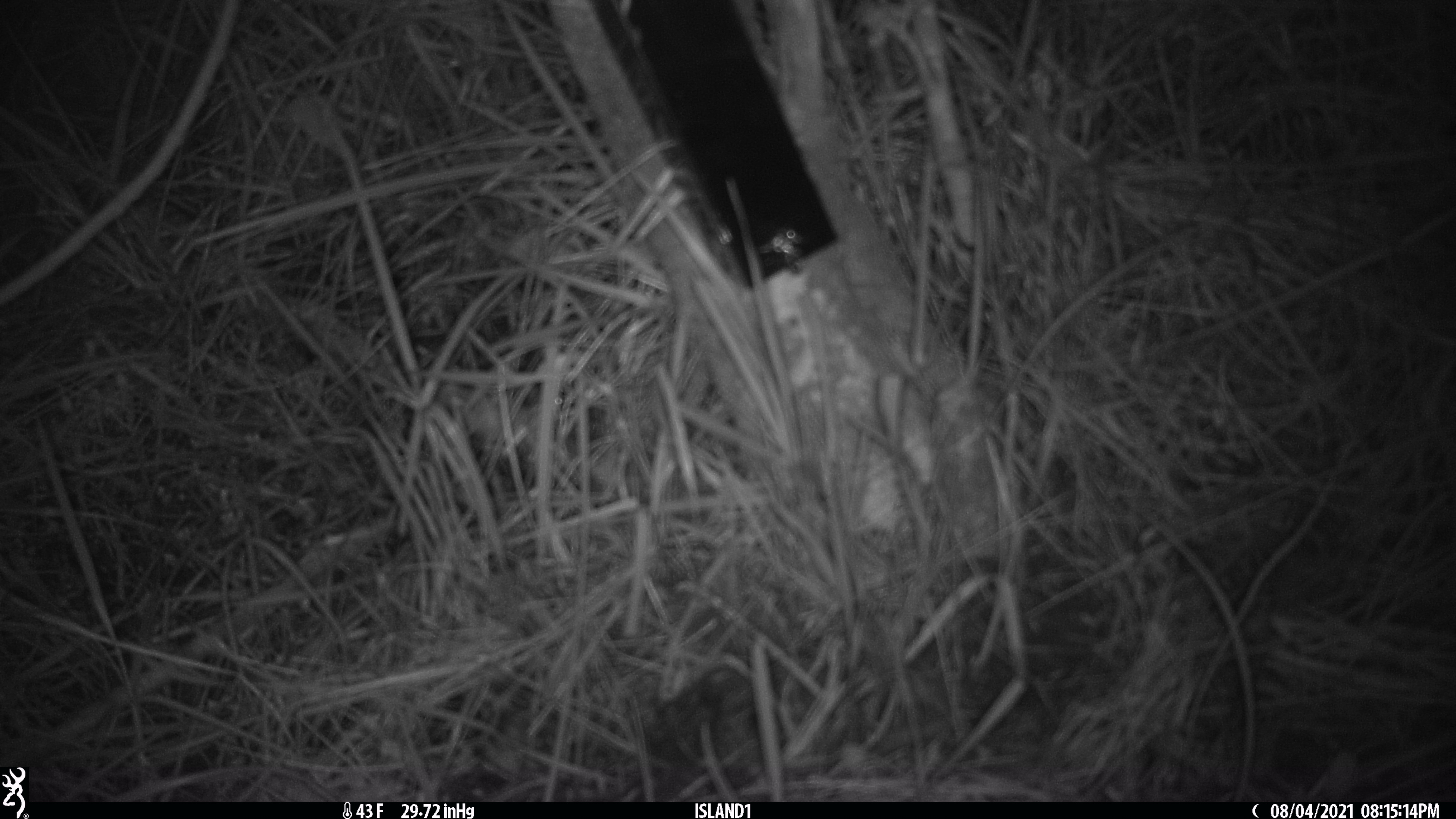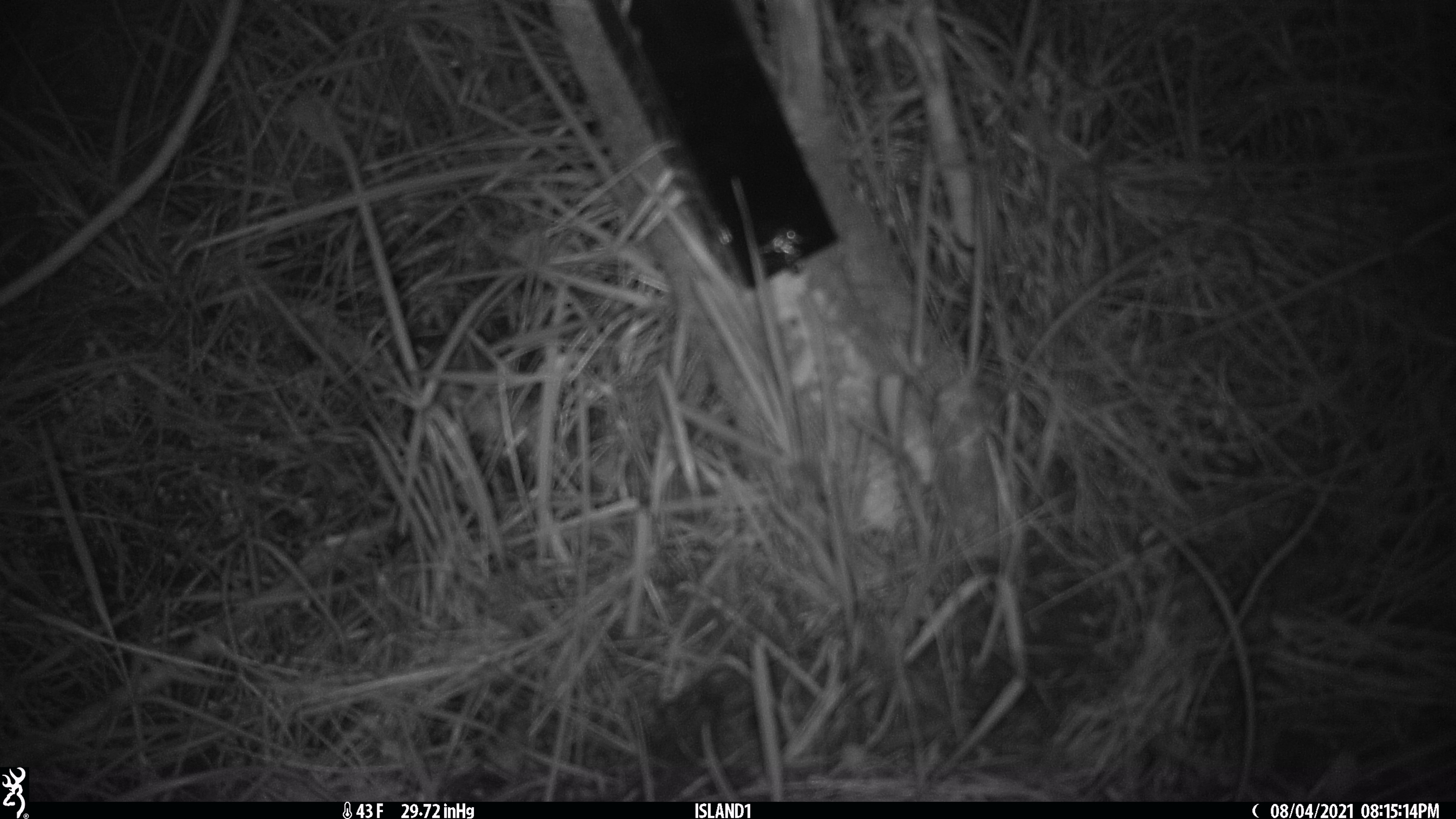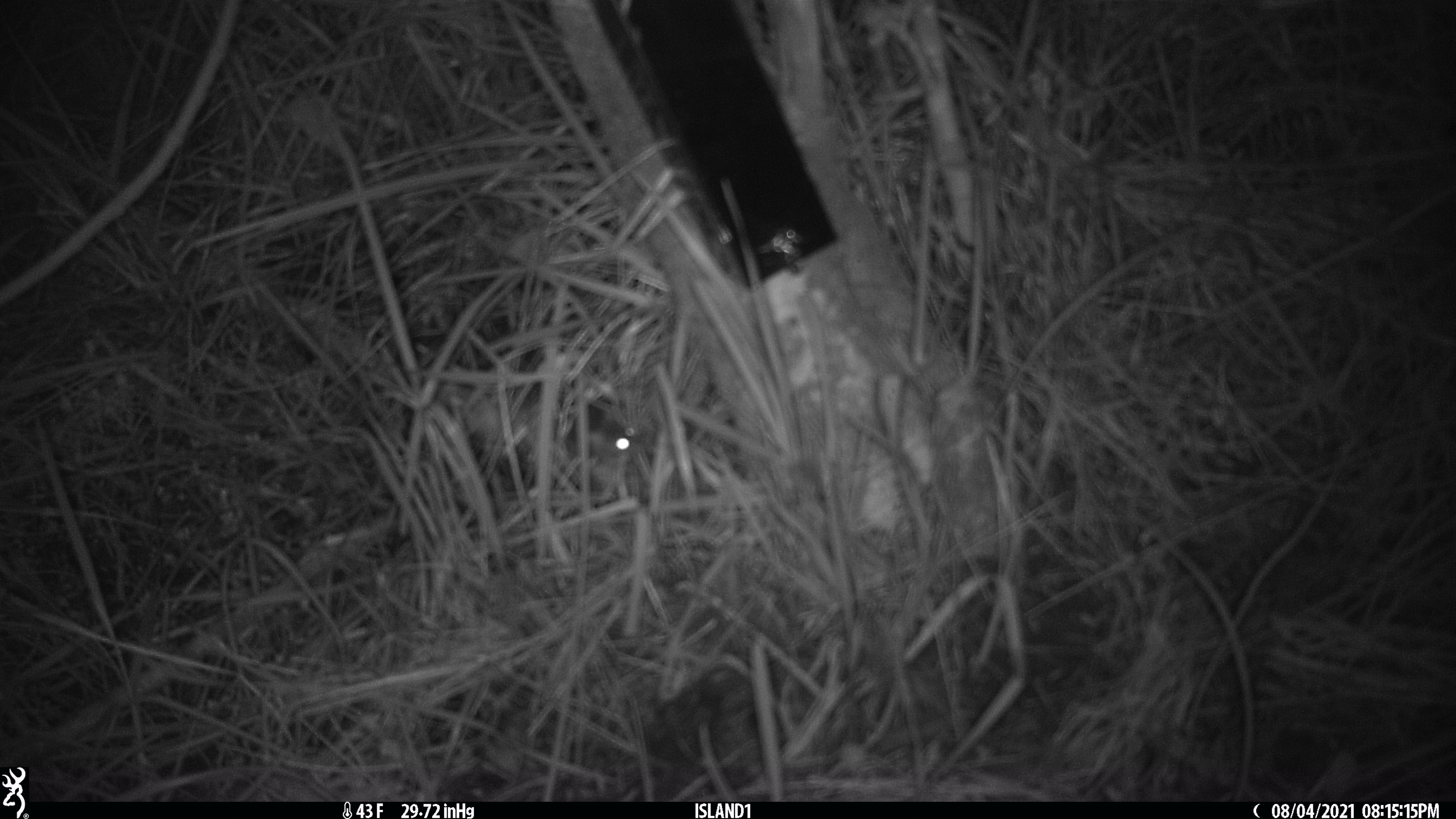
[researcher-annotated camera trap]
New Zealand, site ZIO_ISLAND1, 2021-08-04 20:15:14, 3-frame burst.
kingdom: Animalia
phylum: Chordata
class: Mammalia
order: Rodentia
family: Muridae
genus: Mus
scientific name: Mus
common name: mouse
Mouse (Mus).